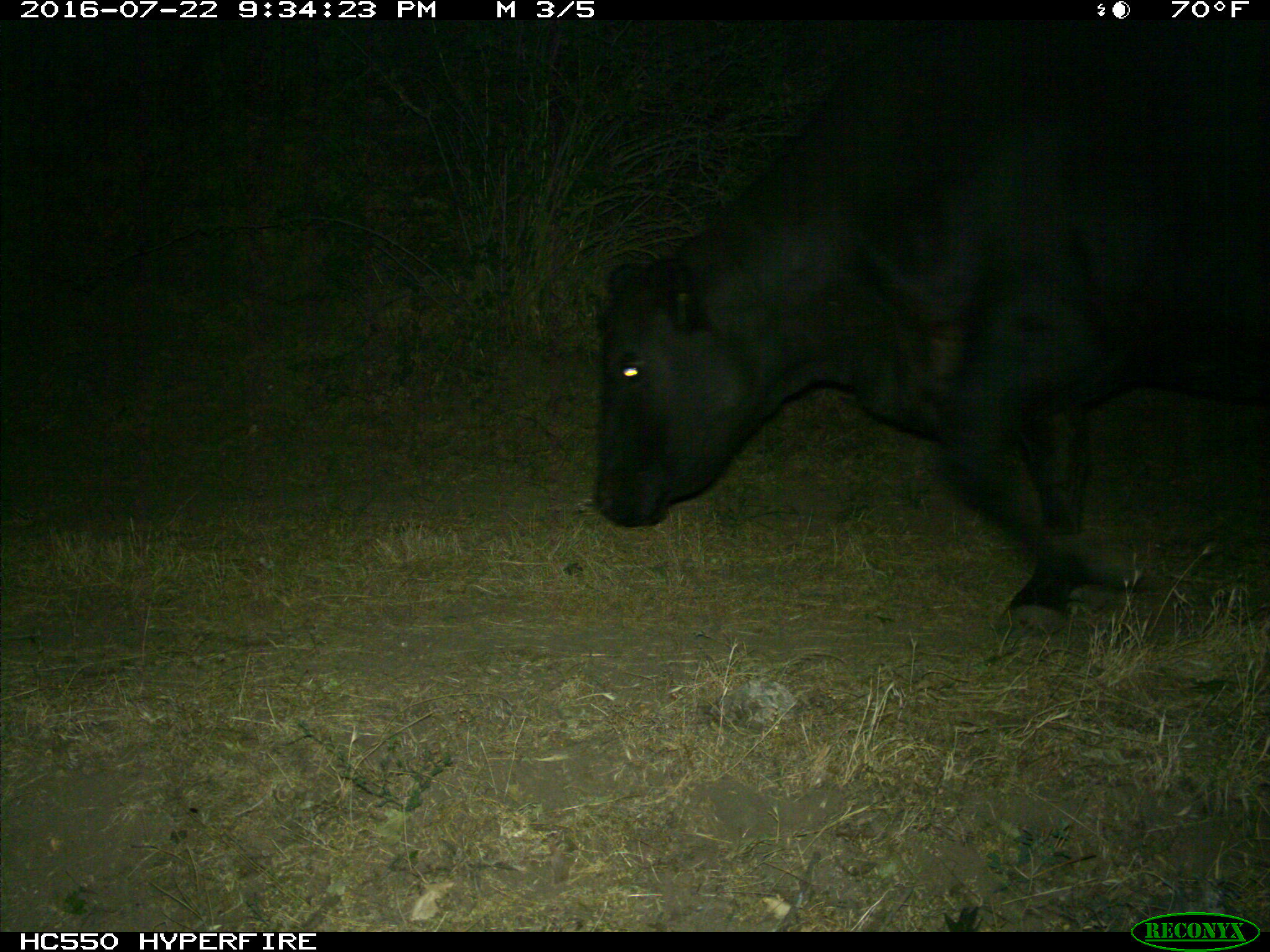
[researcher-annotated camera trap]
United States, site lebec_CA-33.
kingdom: Animalia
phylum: Chordata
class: Mammalia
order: Artiodactyla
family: Bovidae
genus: Bos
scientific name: Bos taurus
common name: domestic cow